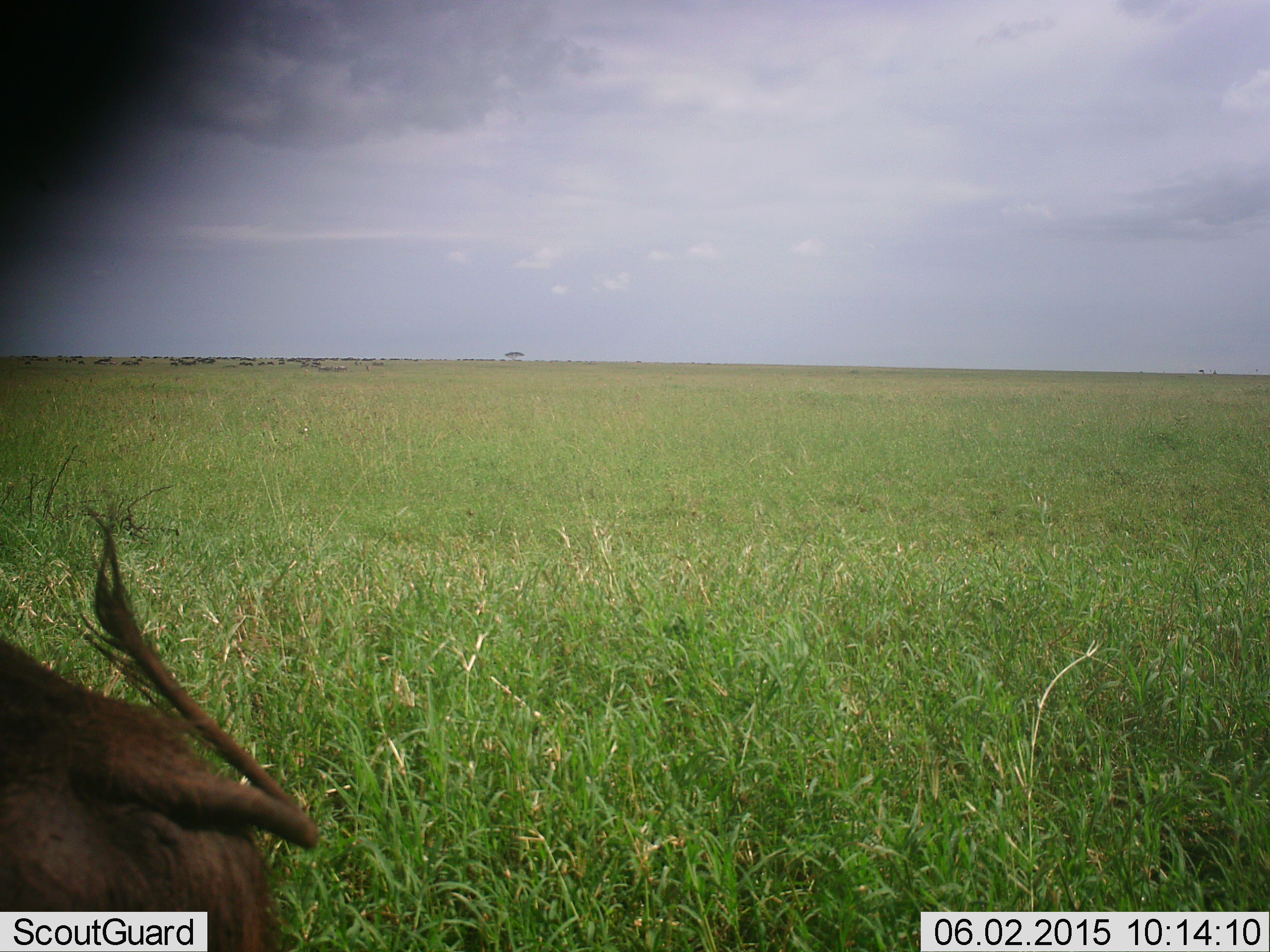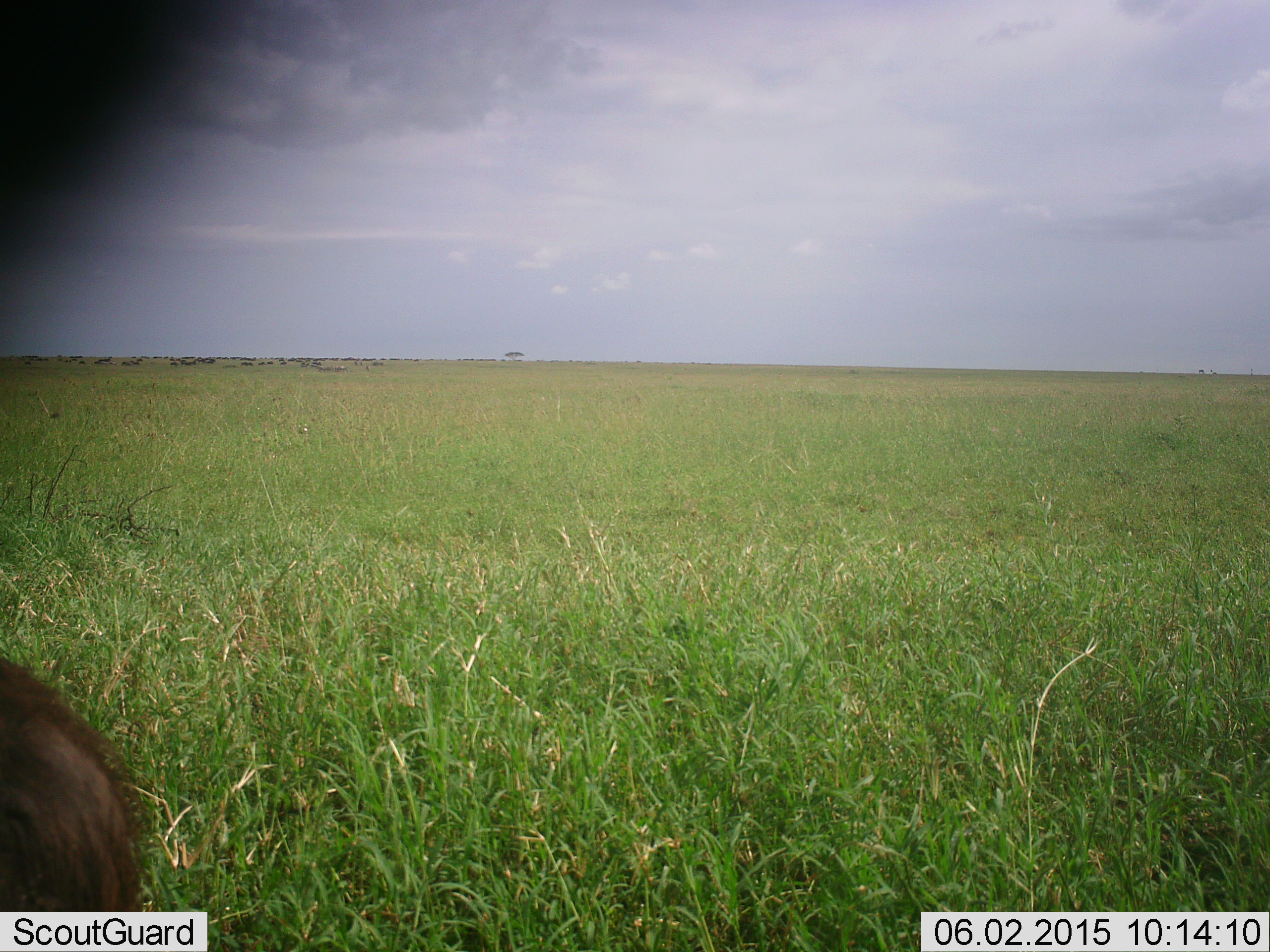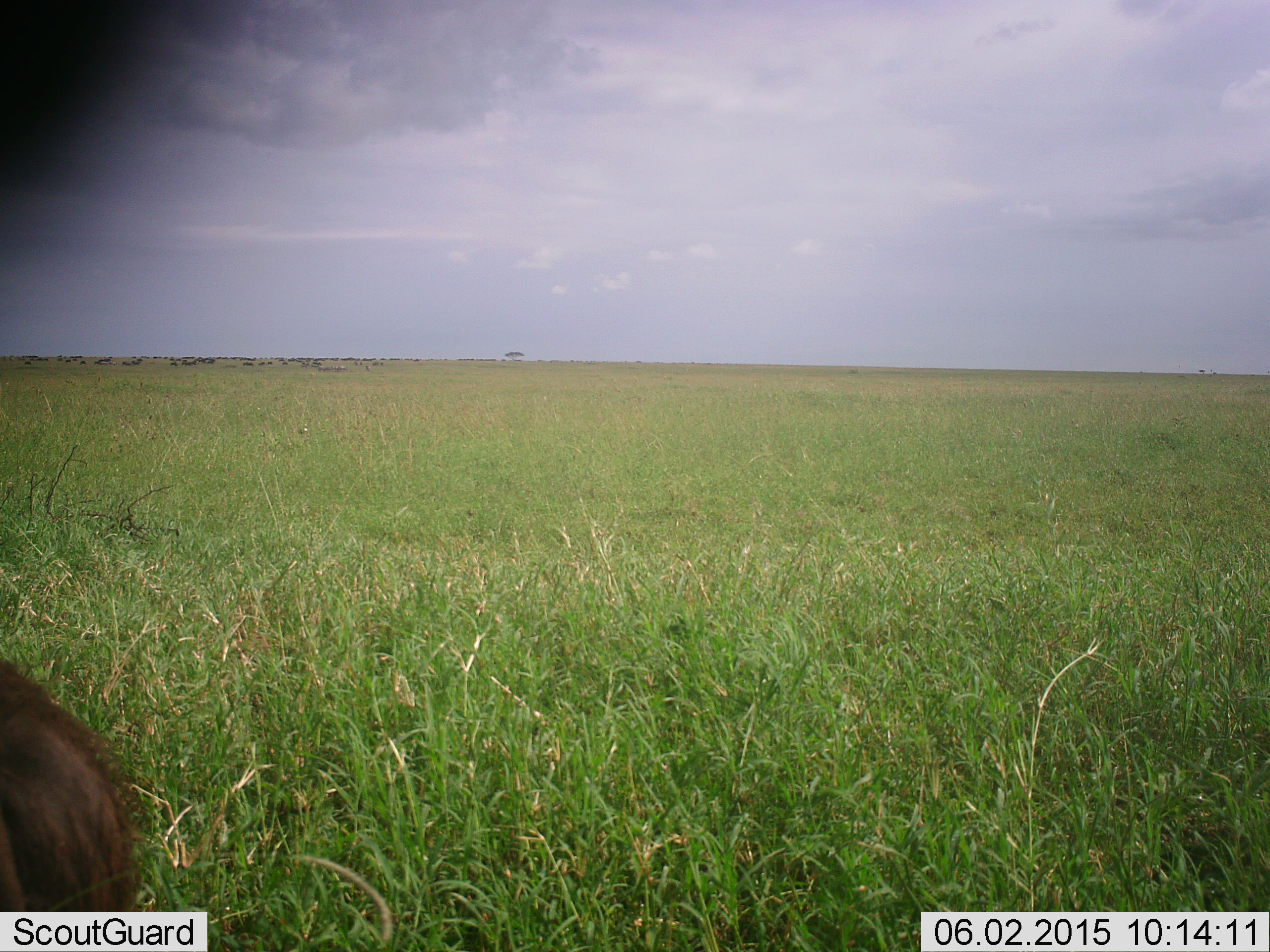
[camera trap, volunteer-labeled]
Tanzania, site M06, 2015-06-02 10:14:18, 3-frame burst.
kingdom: Animalia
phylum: Chordata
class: Mammalia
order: Artiodactyla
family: Suidae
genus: Phacochoerus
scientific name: Phacochoerus africanus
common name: warthog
Warthog (Phacochoerus africanus), count 1. Behavior (volunteer vote fractions): standing 83%, resting 0%, moving 17%, interacting 0%. Young present (vote fraction): 0%. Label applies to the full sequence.